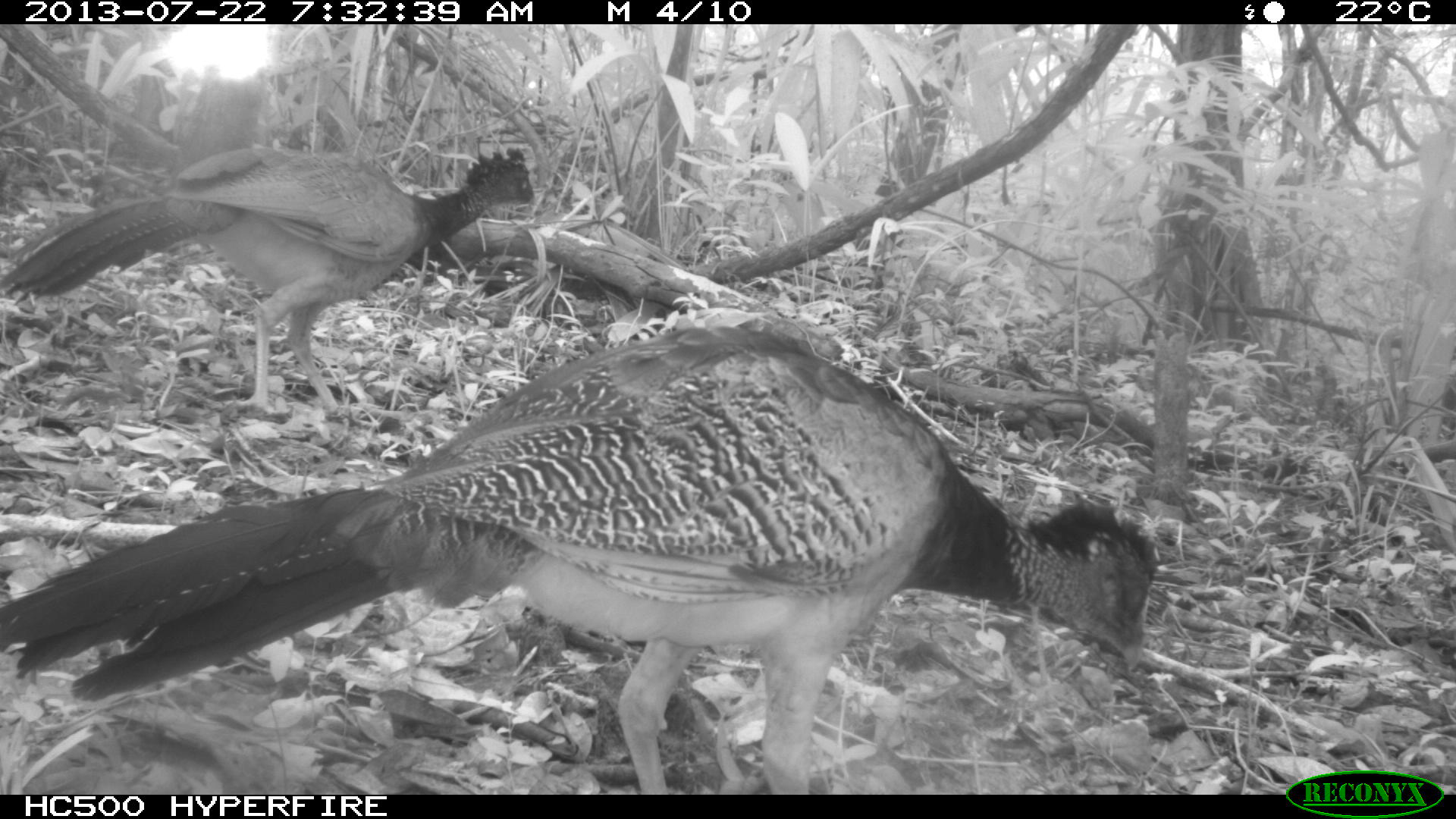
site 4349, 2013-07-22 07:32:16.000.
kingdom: Animalia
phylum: Chordata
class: Aves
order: Galliformes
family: Cracidae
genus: Crax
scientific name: Crax rubra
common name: great curassow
Crax rubra (great curassow), count 4.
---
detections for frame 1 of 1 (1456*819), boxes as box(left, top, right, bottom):
crax rubra: box(0, 321, 1157, 795); box(2, 143, 541, 410)